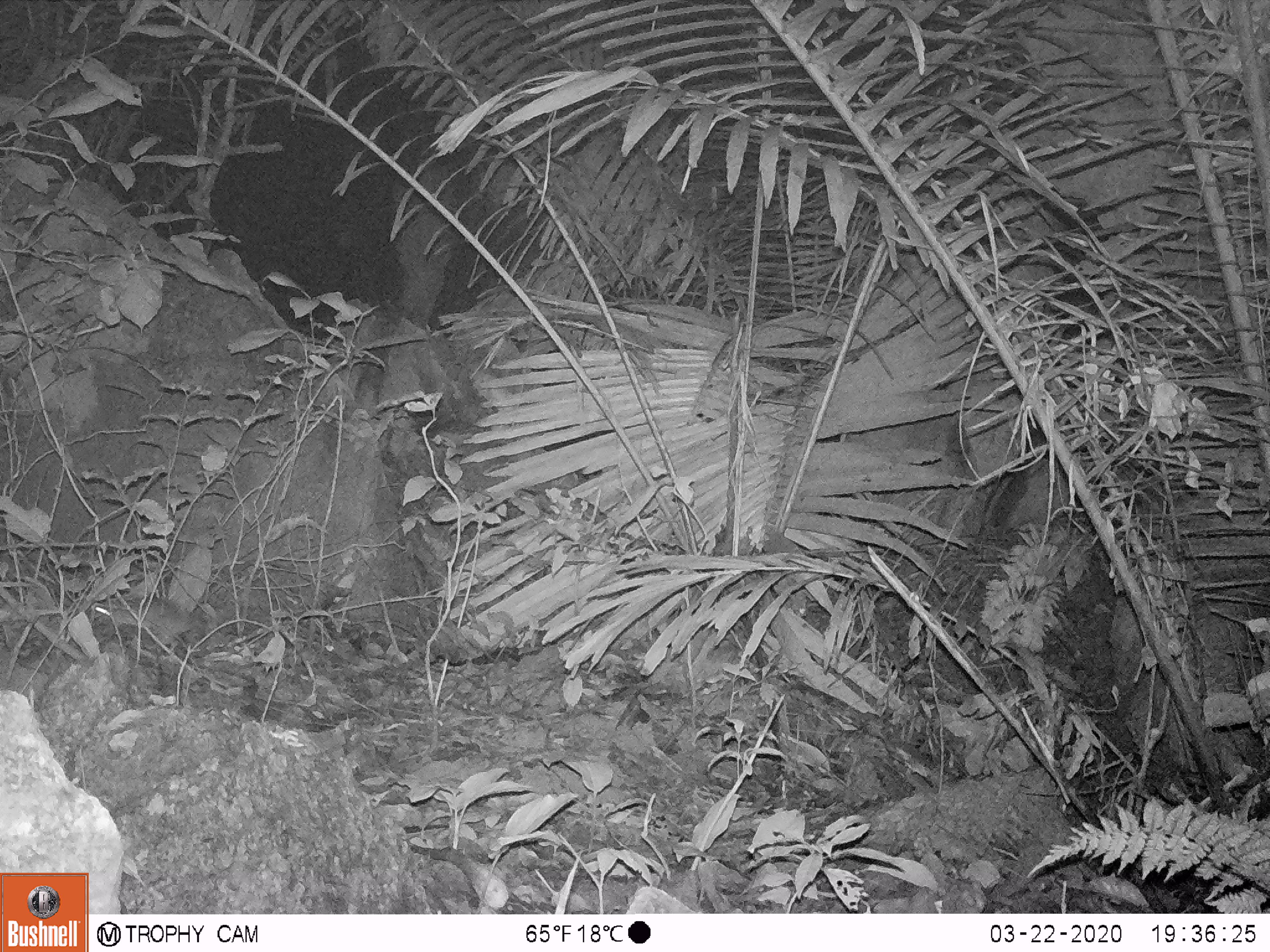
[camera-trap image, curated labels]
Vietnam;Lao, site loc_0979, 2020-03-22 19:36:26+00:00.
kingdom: Animalia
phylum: Chordata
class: Mammalia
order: Rodentia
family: Muridae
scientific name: Muridae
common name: old-world mice and rats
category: unidentified murid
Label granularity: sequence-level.